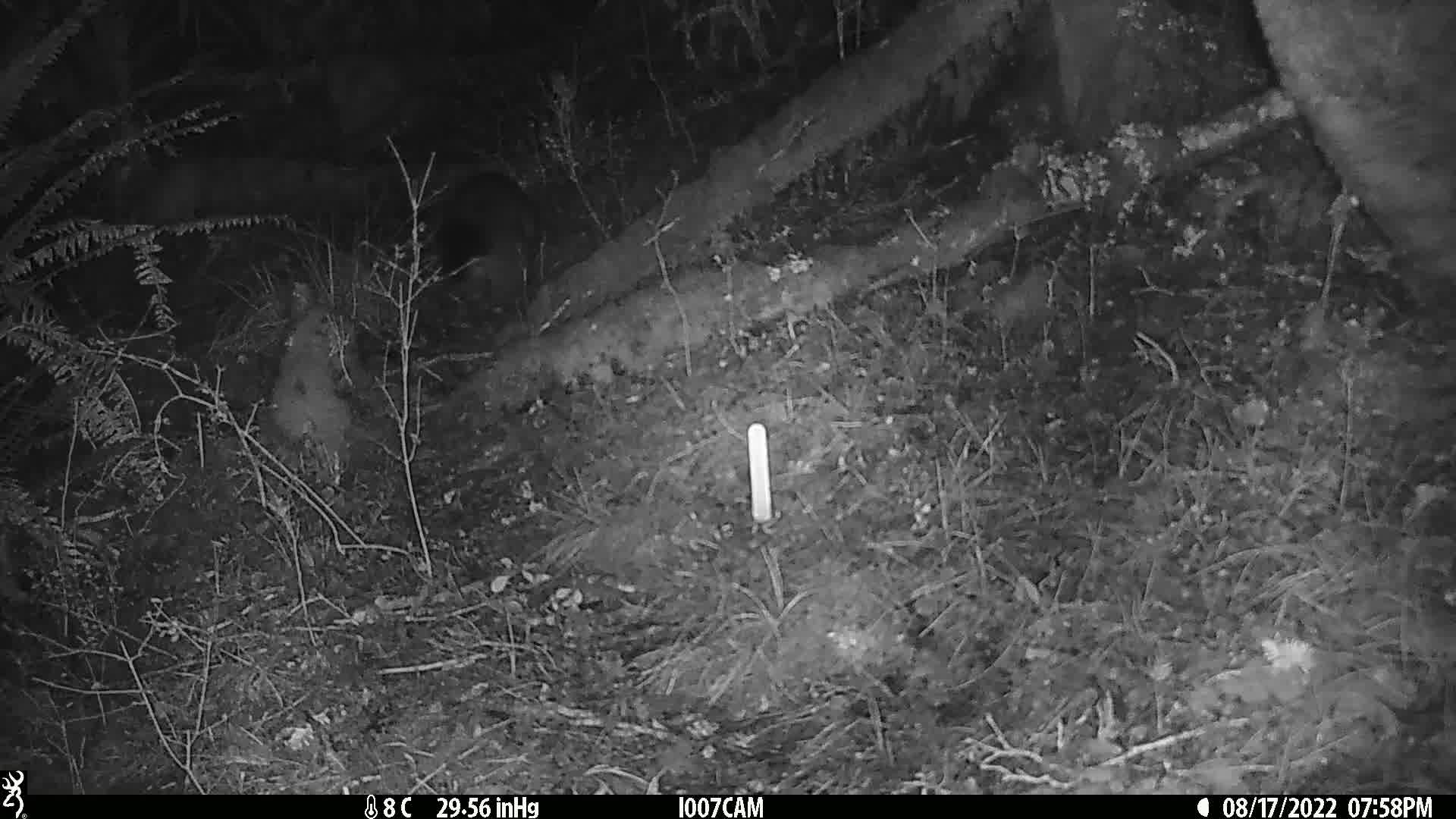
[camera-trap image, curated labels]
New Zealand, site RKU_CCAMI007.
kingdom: Animalia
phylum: Chordata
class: Mammalia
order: Diprotodontia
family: Phalangeridae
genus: Trichosurus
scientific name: Trichosurus vulpecula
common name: common brushtail possum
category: possum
Possum (common brushtail possum) (Trichosurus vulpecula).